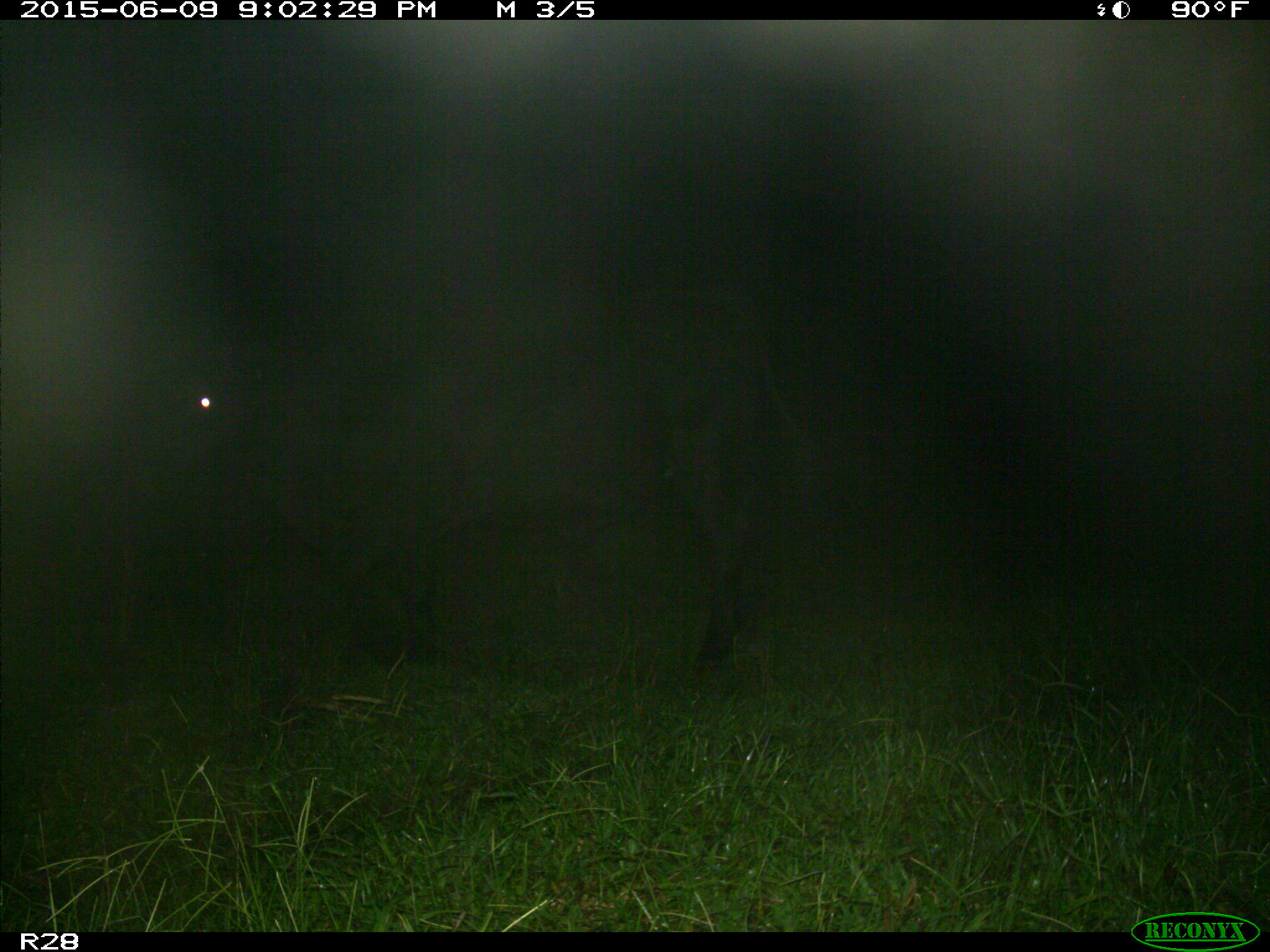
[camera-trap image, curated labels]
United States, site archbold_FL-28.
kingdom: Animalia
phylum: Chordata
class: Mammalia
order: Artiodactyla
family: Bovidae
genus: Bos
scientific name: Bos taurus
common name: domestic cow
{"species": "Bos taurus (domestic cow)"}